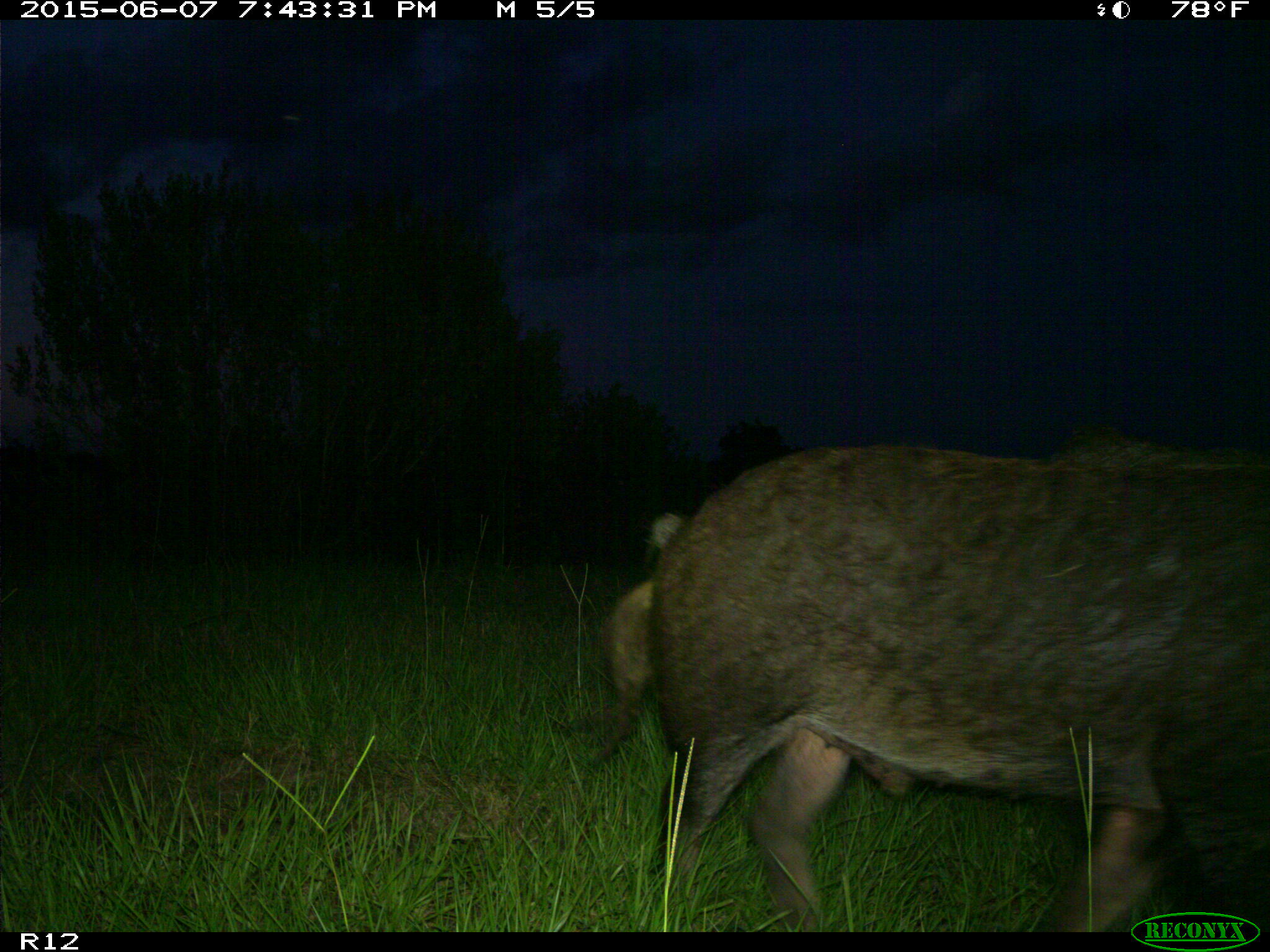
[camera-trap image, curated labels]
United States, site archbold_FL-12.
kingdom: Animalia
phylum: Chordata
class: Mammalia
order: Artiodactyla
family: Suidae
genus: Sus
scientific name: Sus scrofa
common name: wild boar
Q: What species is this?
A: Sus scrofa (wild boar).